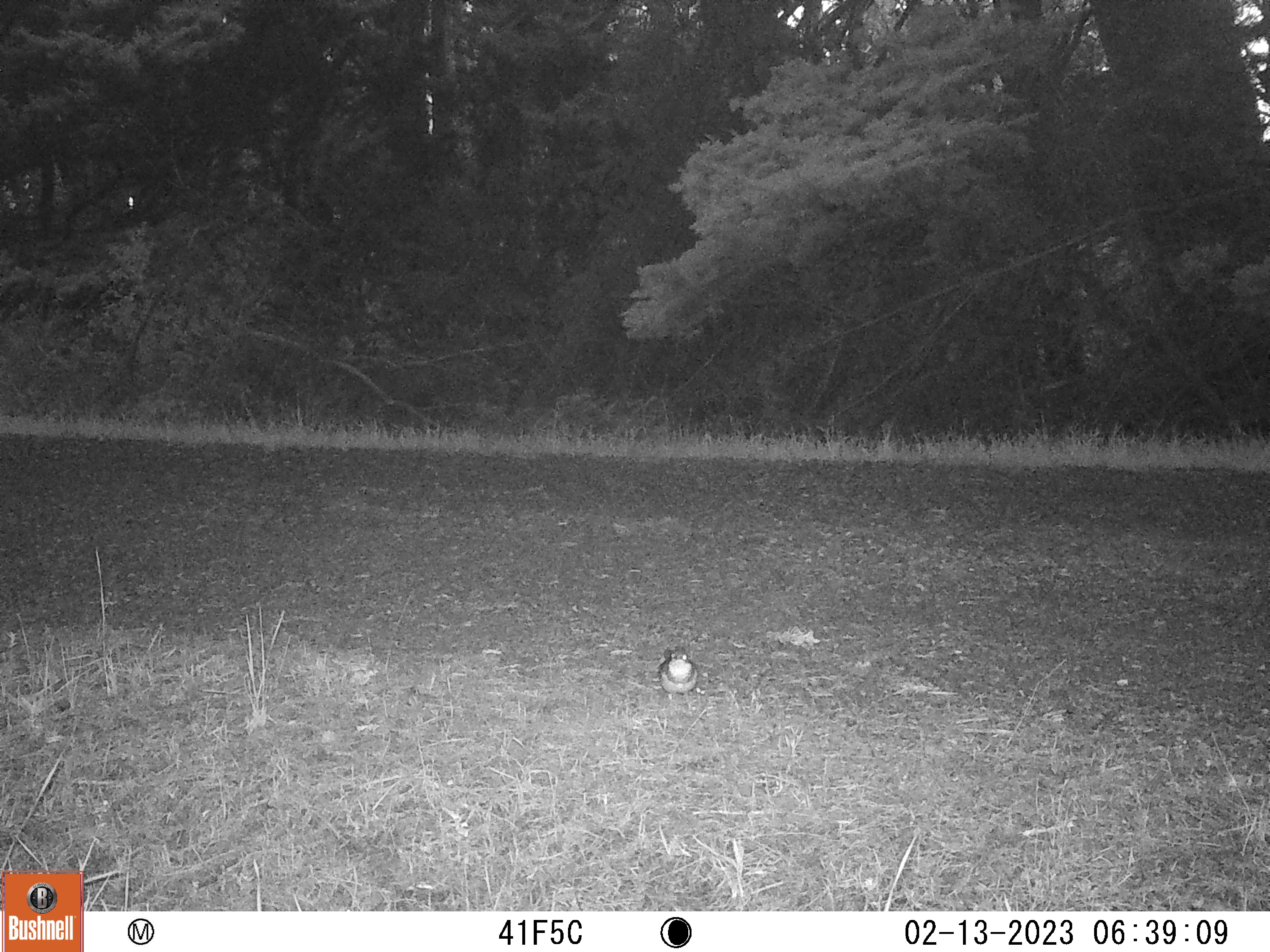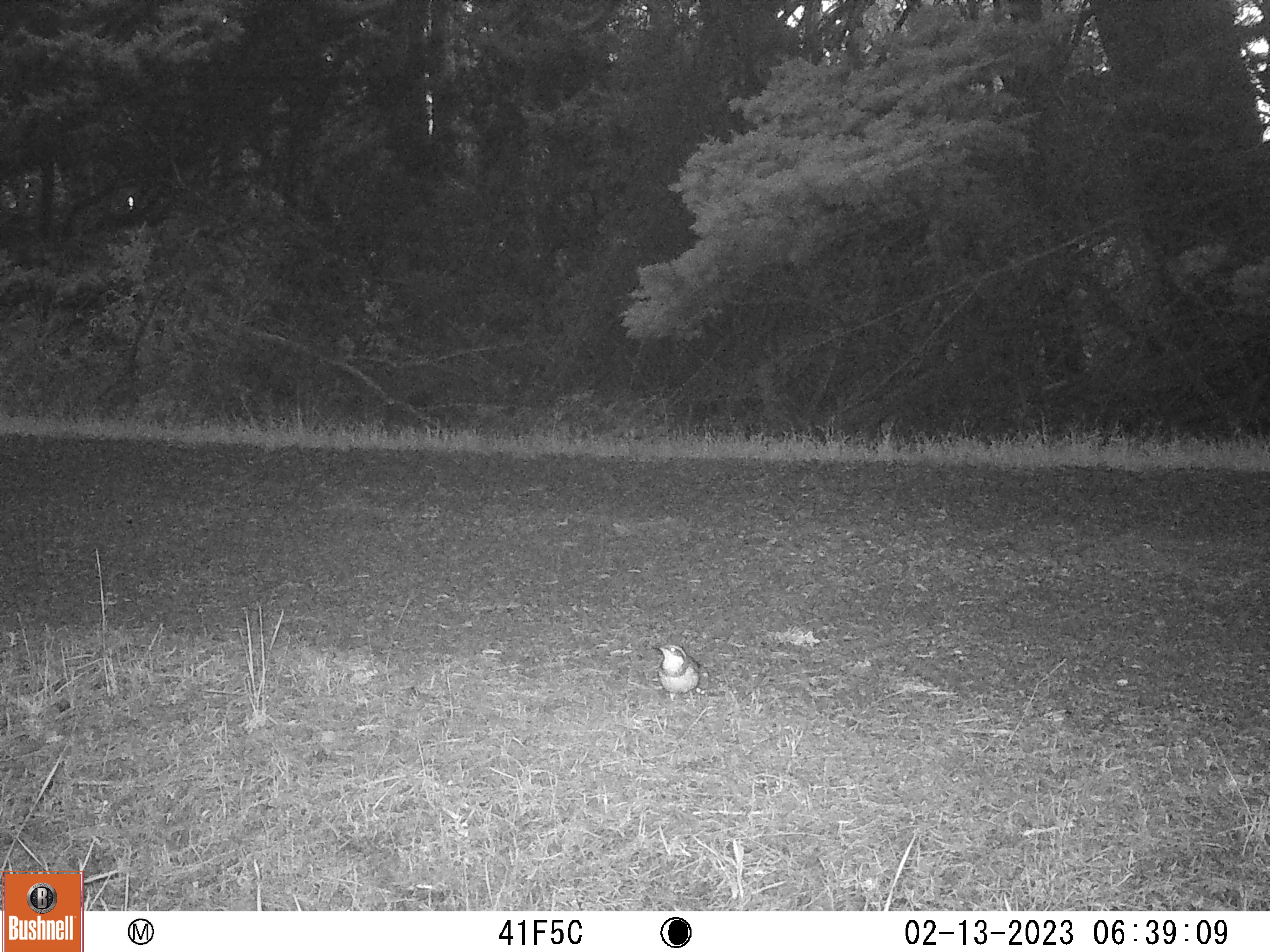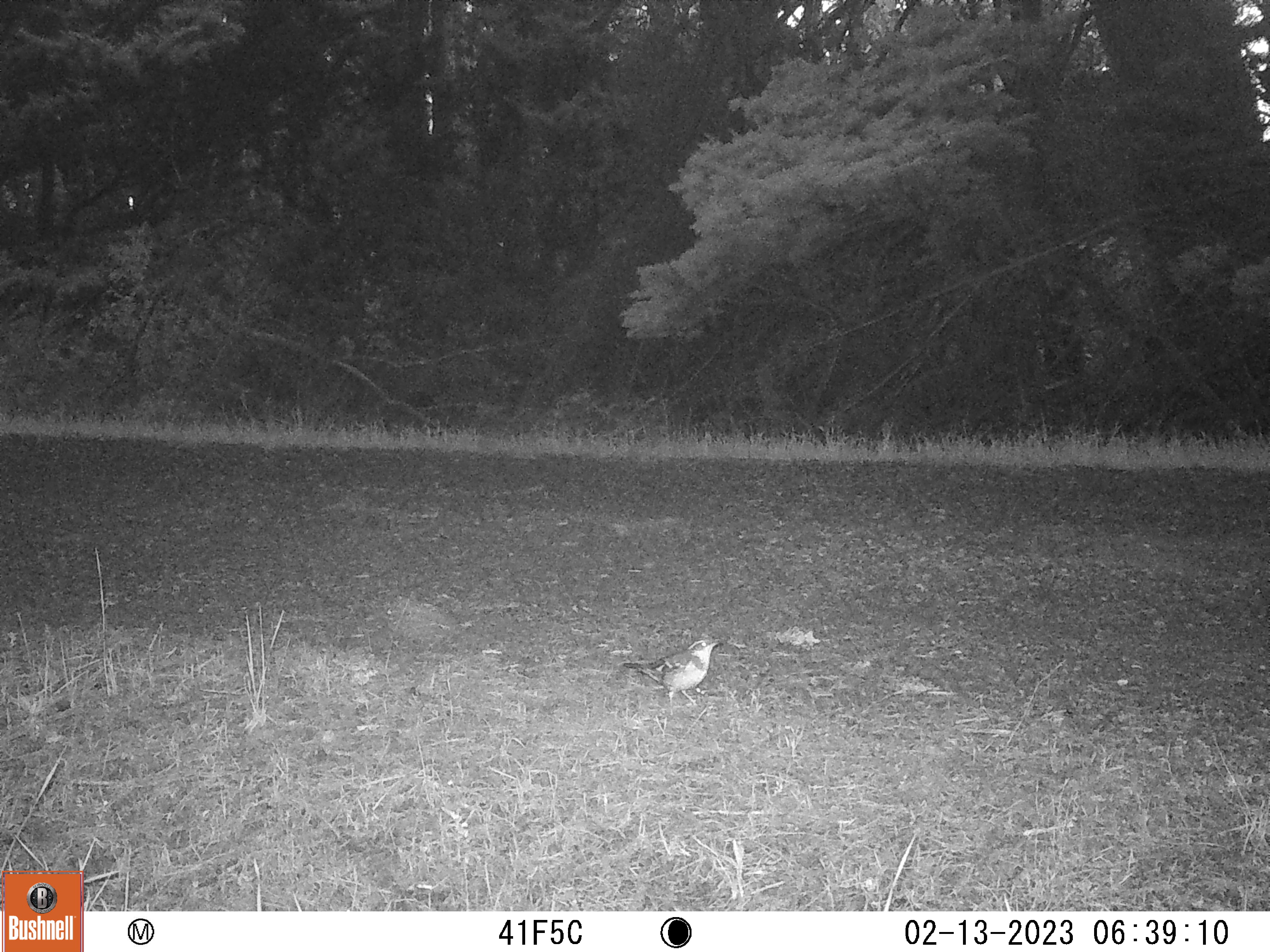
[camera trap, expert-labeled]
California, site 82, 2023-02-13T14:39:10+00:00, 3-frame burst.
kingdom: Animalia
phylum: Chordata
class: Aves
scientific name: Aves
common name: bird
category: unknown bird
Unknown bird (bird) (Aves).